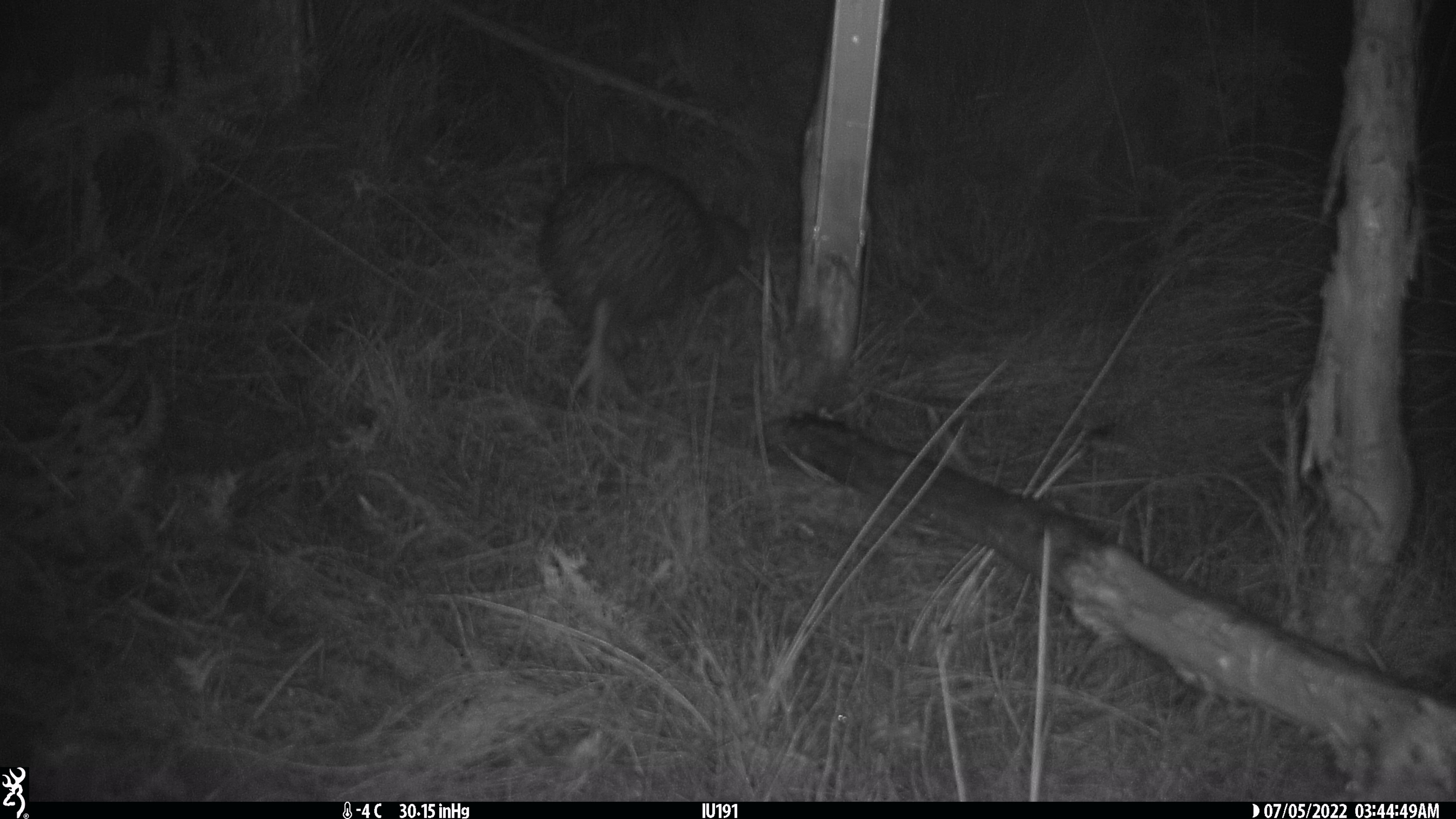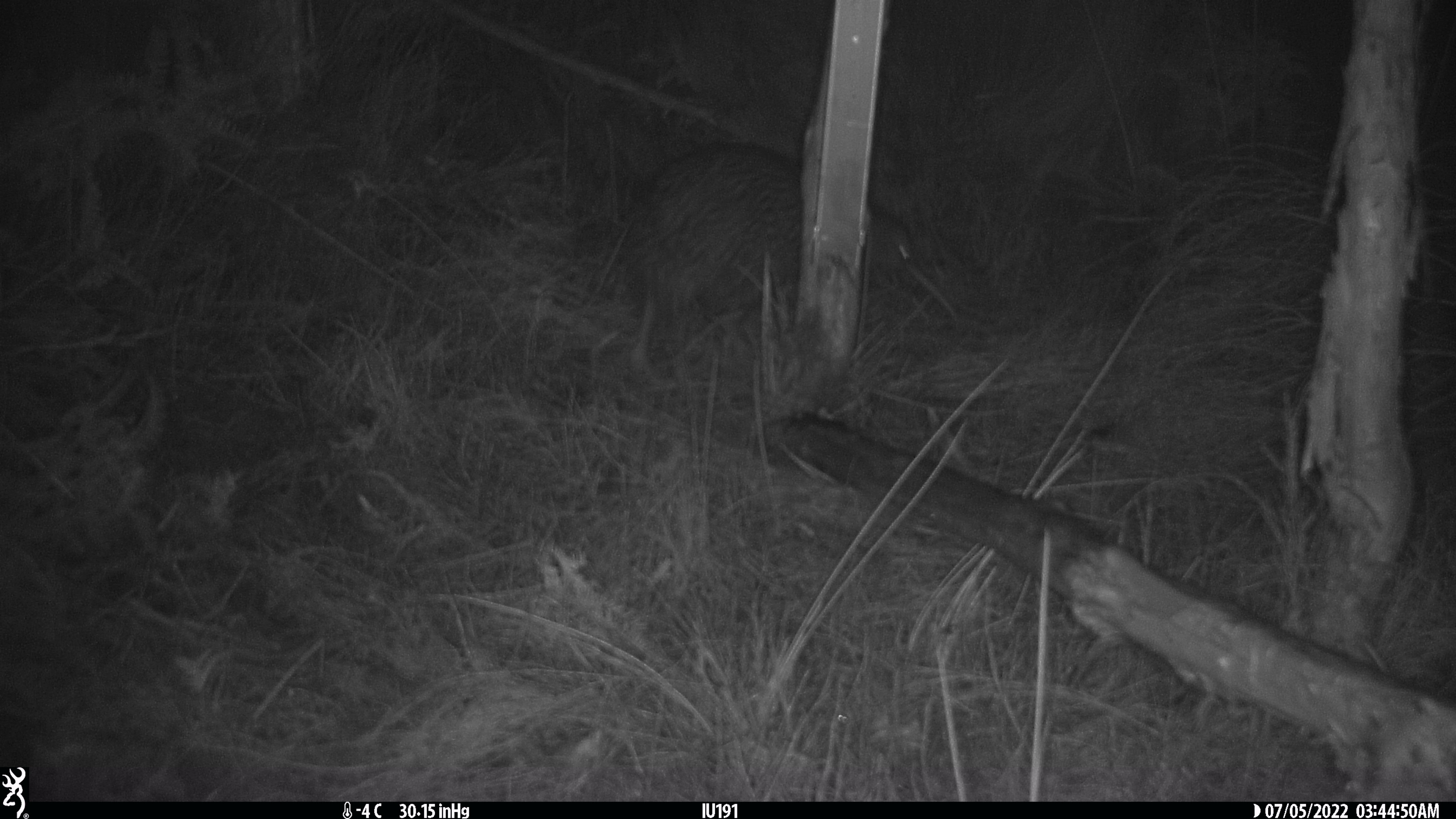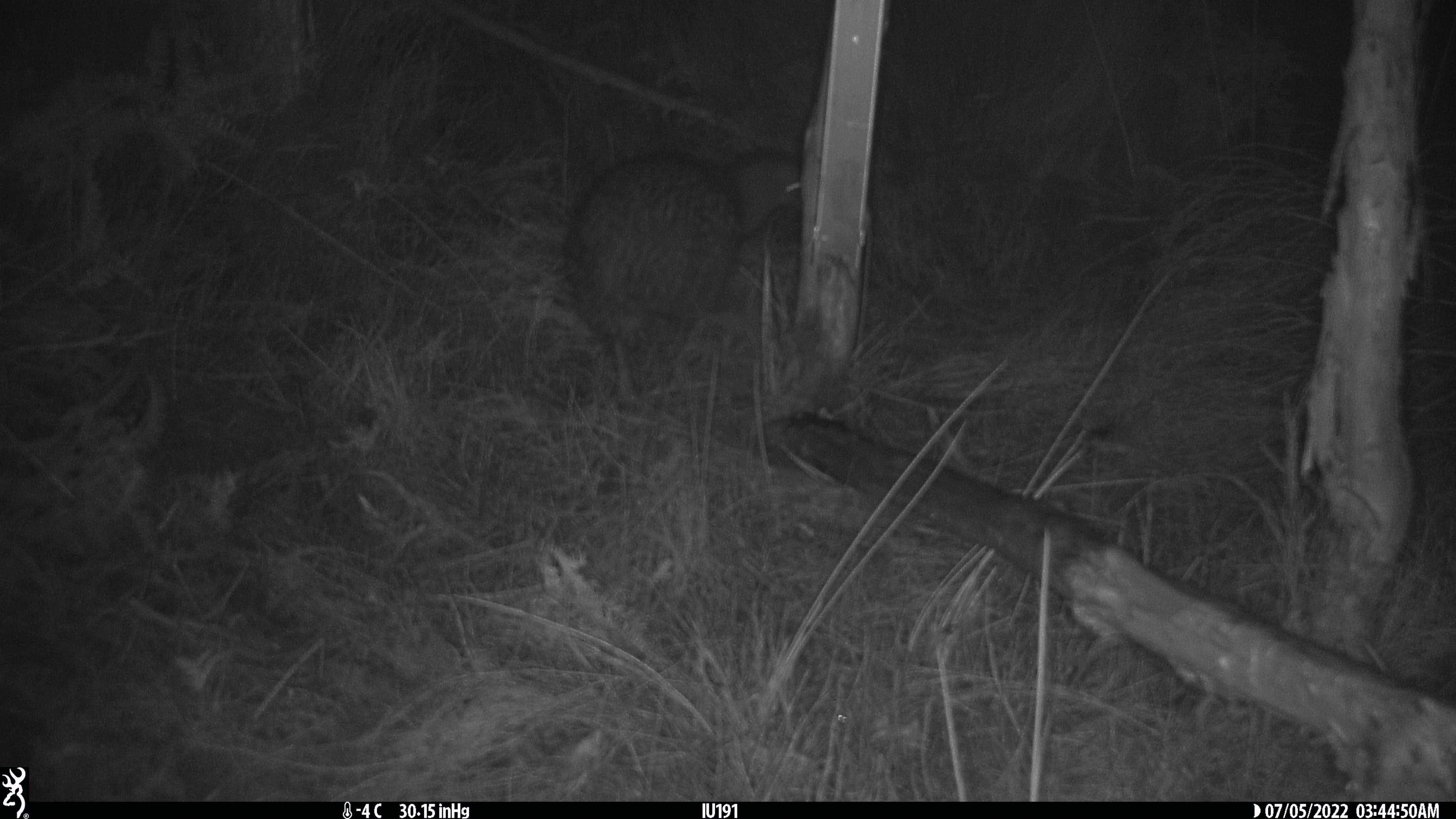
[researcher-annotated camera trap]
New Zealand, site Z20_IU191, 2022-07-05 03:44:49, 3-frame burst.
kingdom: Animalia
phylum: Chordata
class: Aves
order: Apterygiformes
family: Apterygidae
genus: Apteryx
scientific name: Apteryx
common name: kiwi